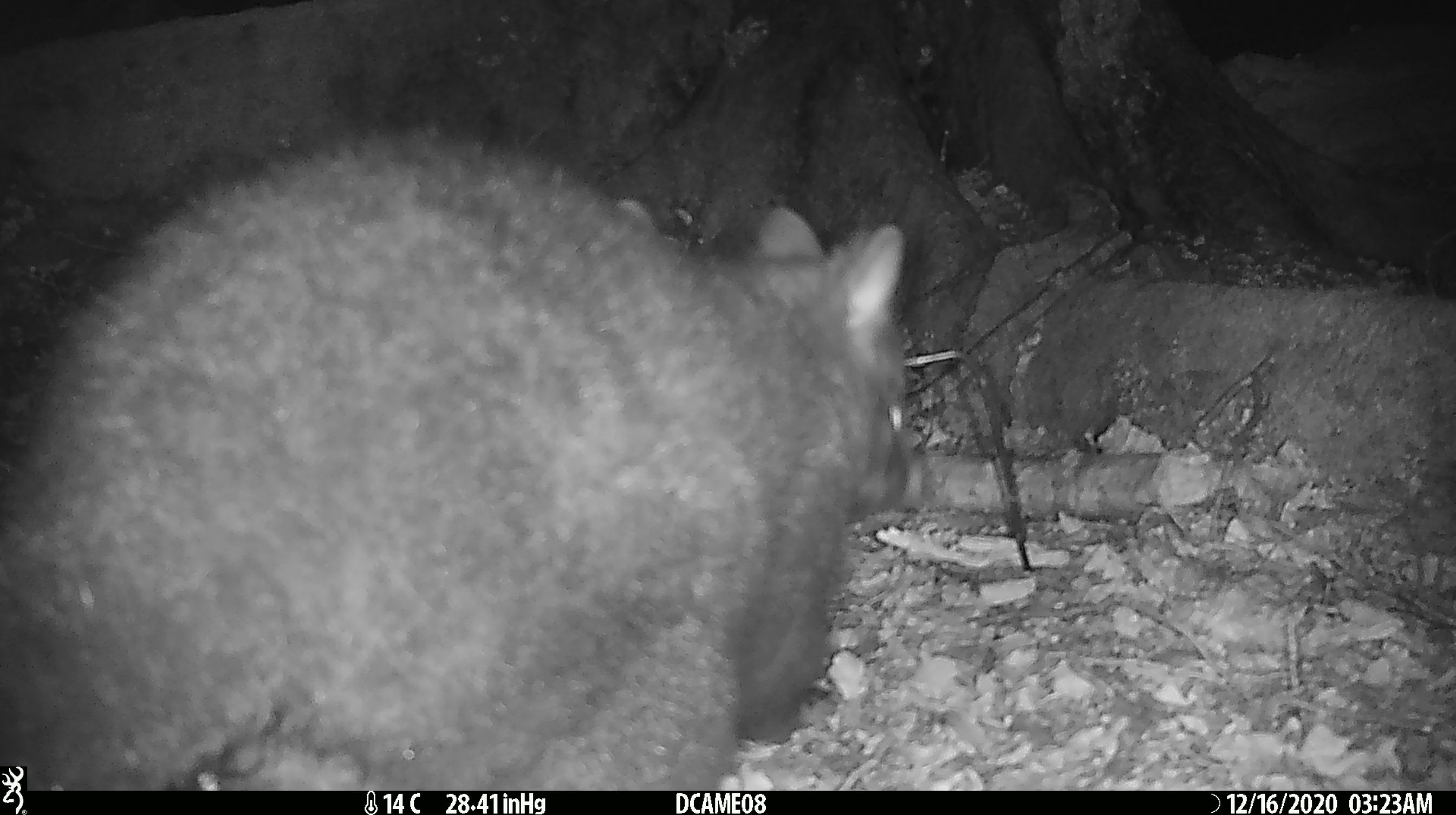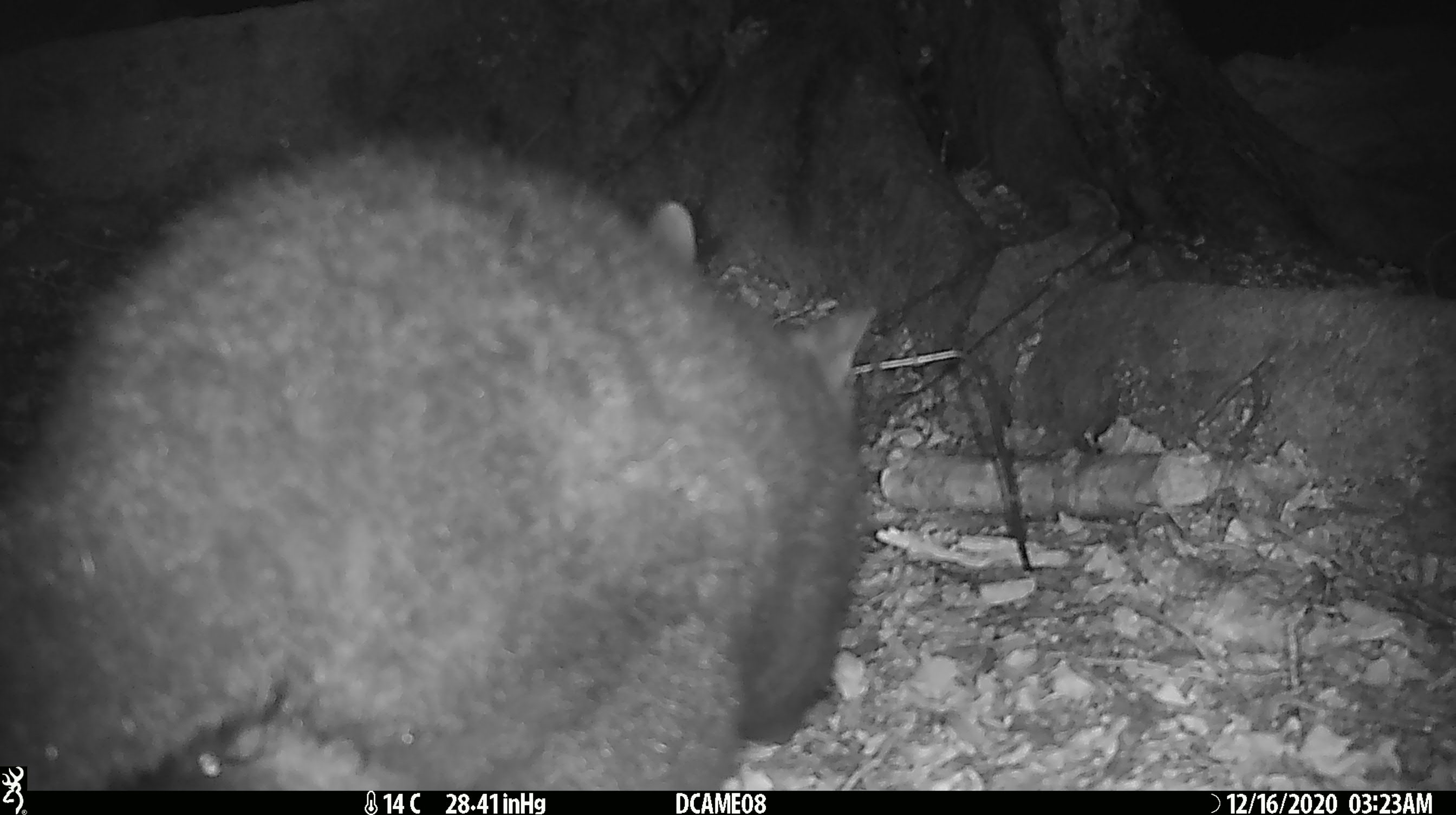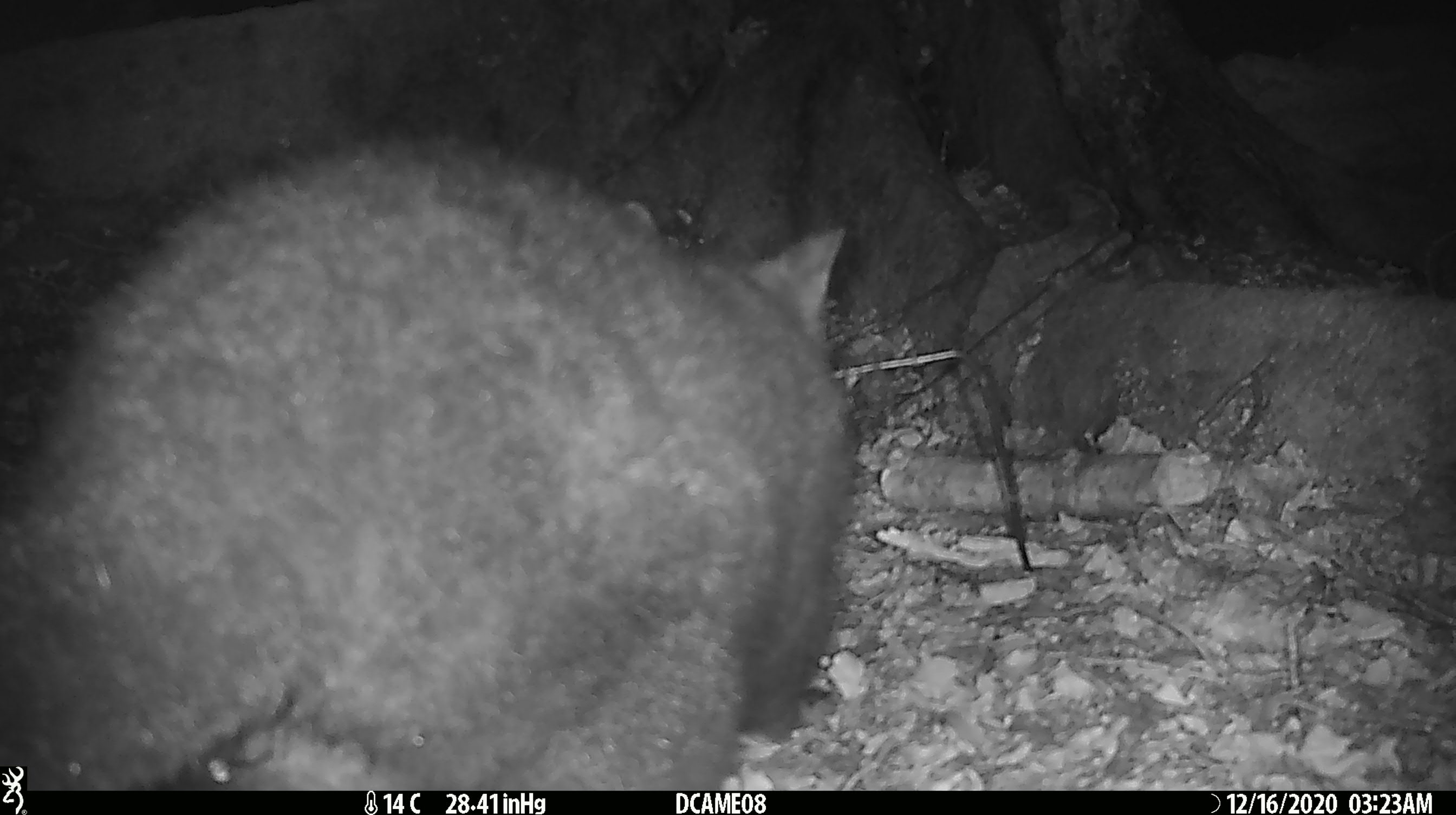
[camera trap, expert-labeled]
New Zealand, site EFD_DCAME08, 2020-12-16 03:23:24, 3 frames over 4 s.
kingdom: Animalia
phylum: Chordata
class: Mammalia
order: Diprotodontia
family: Phalangeridae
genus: Trichosurus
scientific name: Trichosurus vulpecula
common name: common brushtail possum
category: possum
Possum (common brushtail possum) (Trichosurus vulpecula).